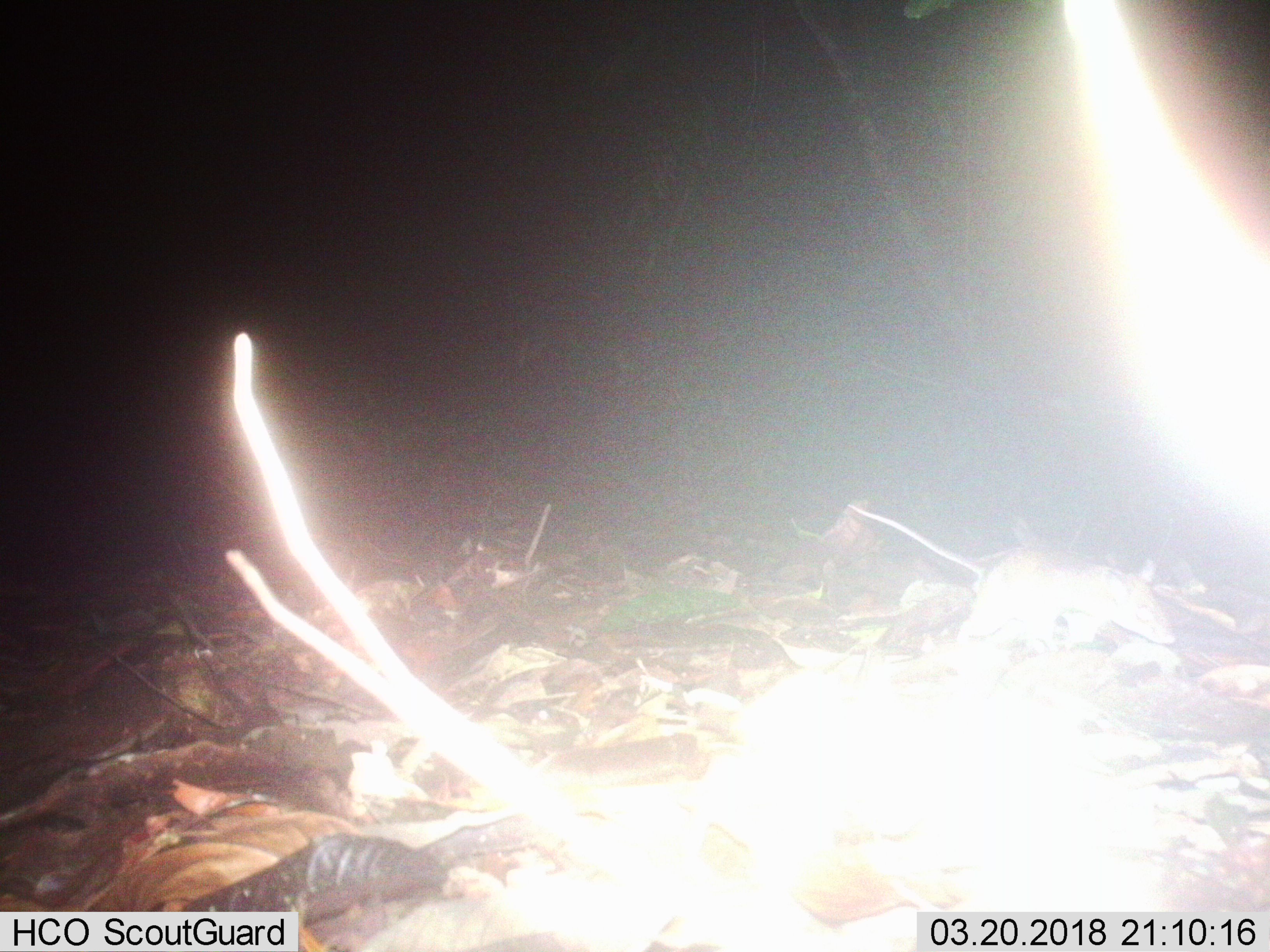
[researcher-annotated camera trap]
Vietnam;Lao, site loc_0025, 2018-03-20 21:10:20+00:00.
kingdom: Animalia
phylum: Chordata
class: Mammalia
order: Rodentia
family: Muridae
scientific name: Muridae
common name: old-world mice and rats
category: unidentified murid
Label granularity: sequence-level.